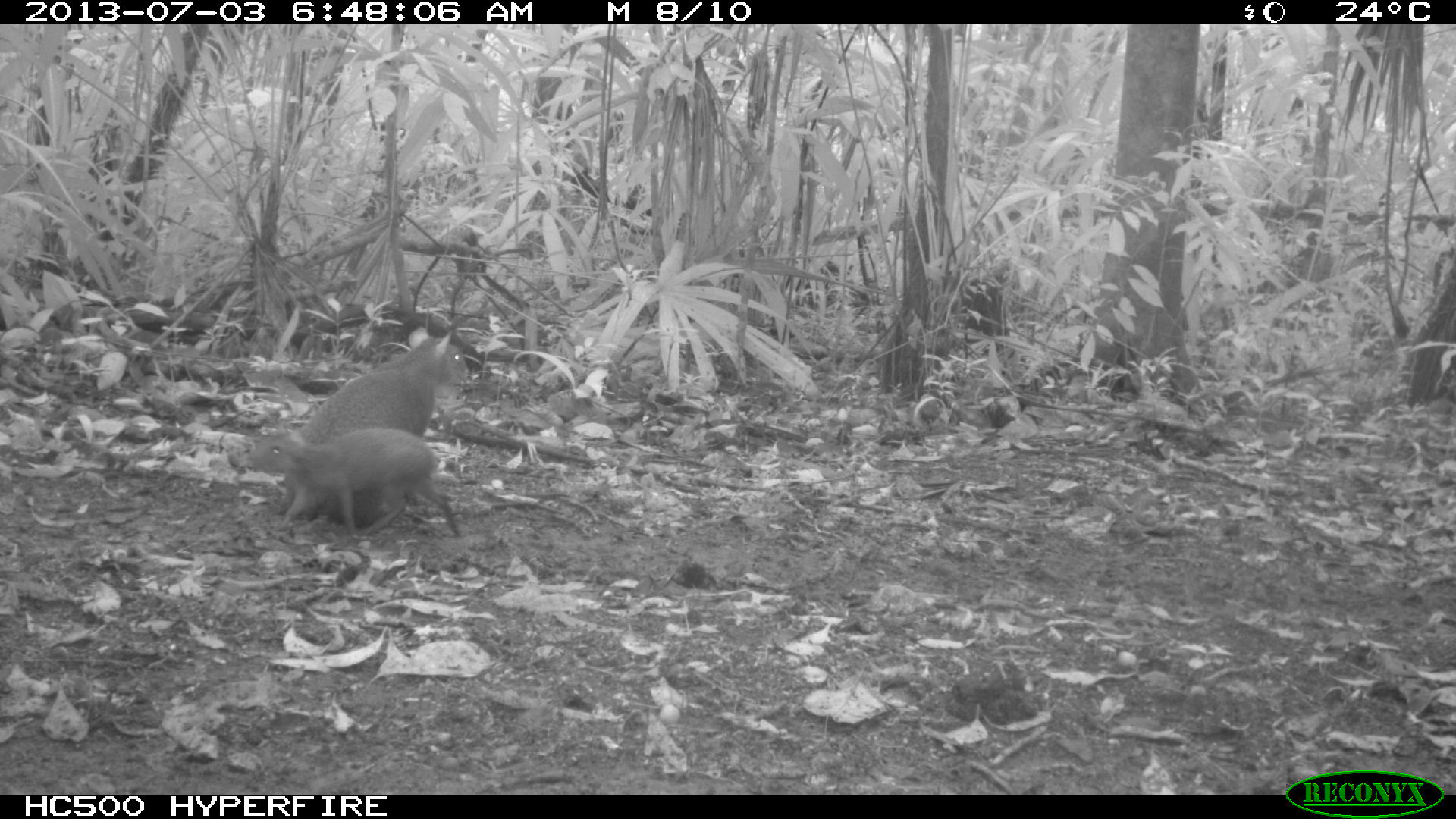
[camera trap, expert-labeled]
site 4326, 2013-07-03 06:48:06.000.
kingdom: Animalia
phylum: Chordata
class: Mammalia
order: Rodentia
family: Dasyproctidae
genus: Dasyprocta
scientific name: Dasyprocta punctata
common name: central american agouti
Dasyprocta punctata (central american agouti), count 2.